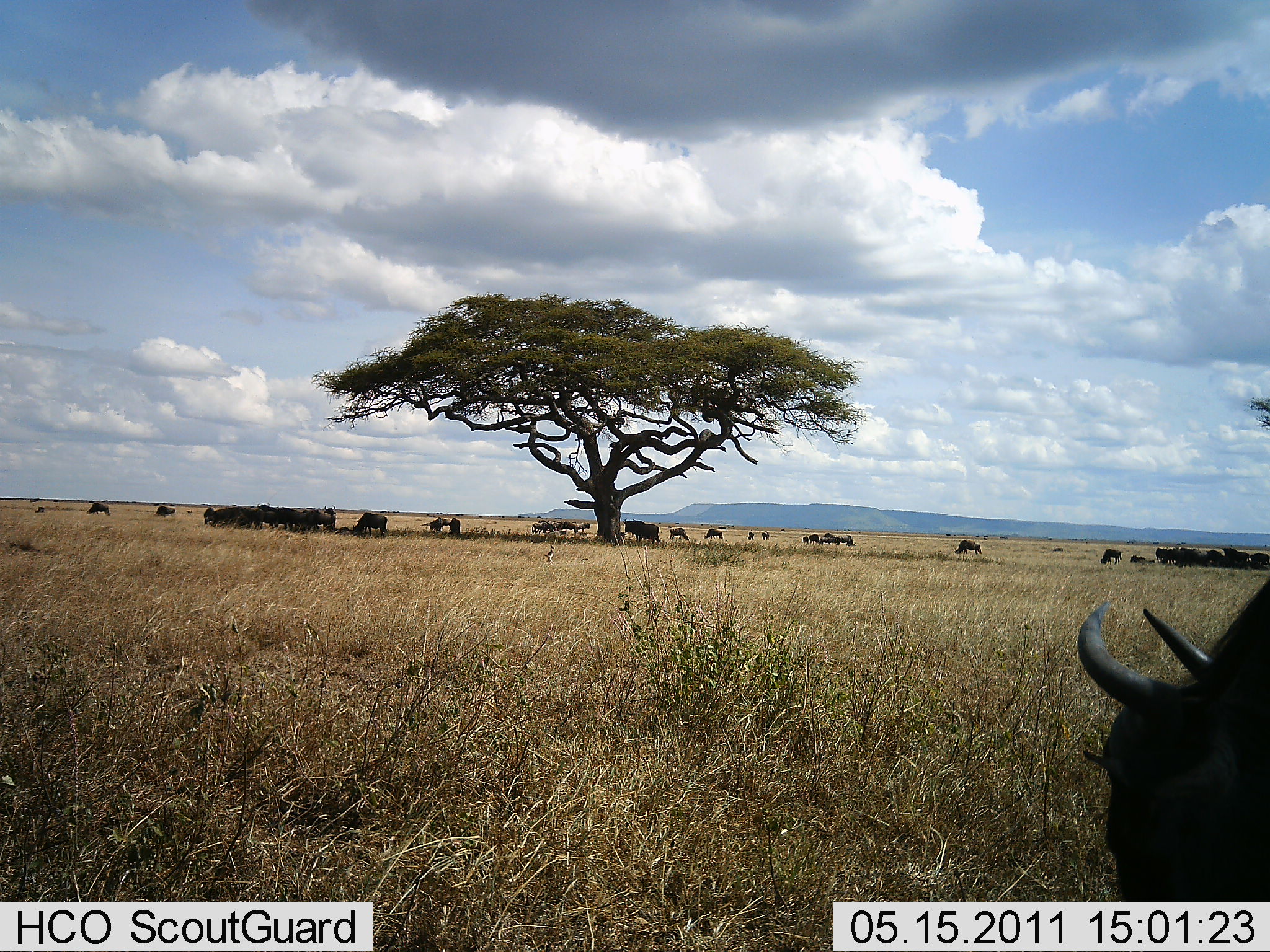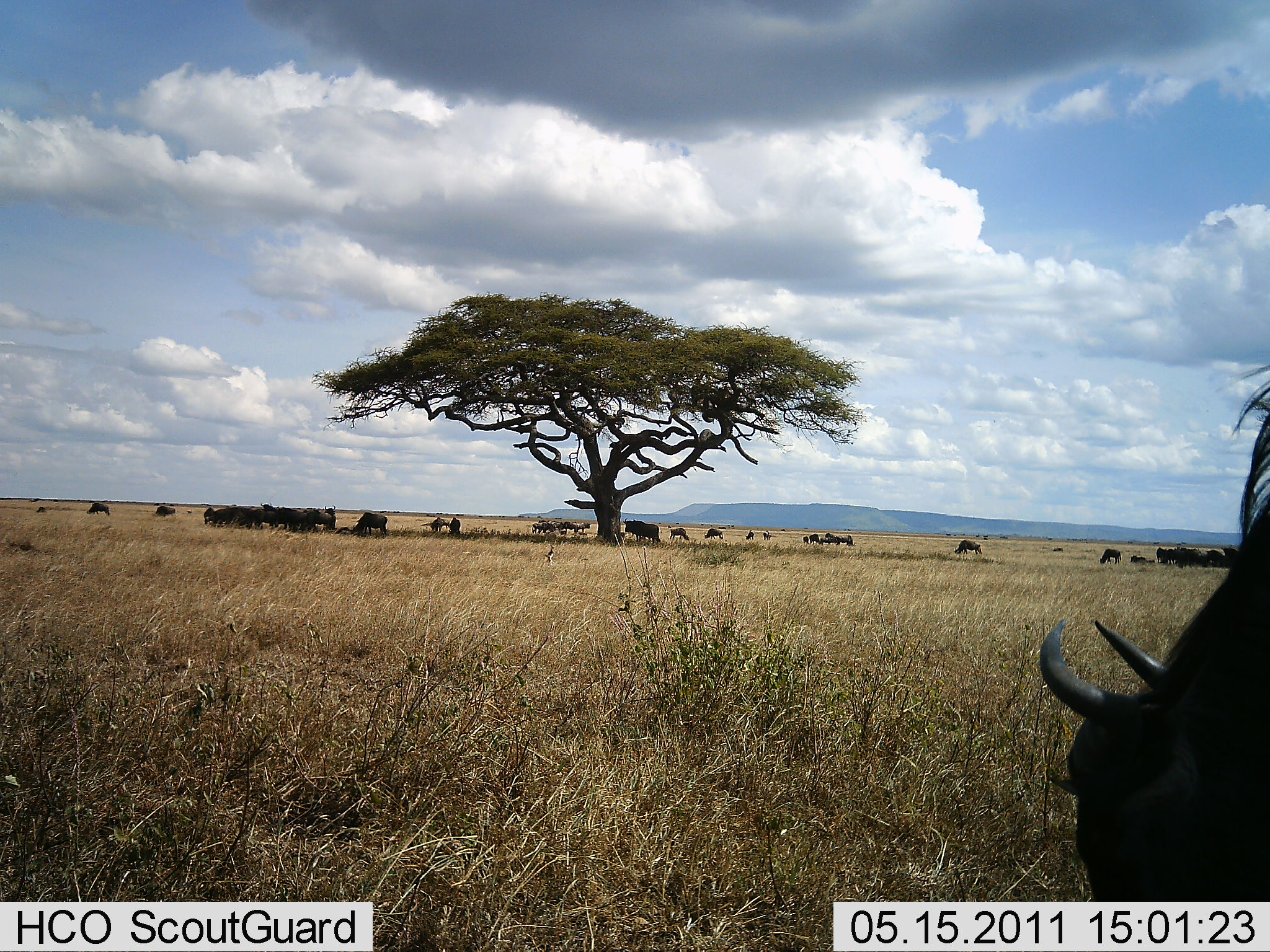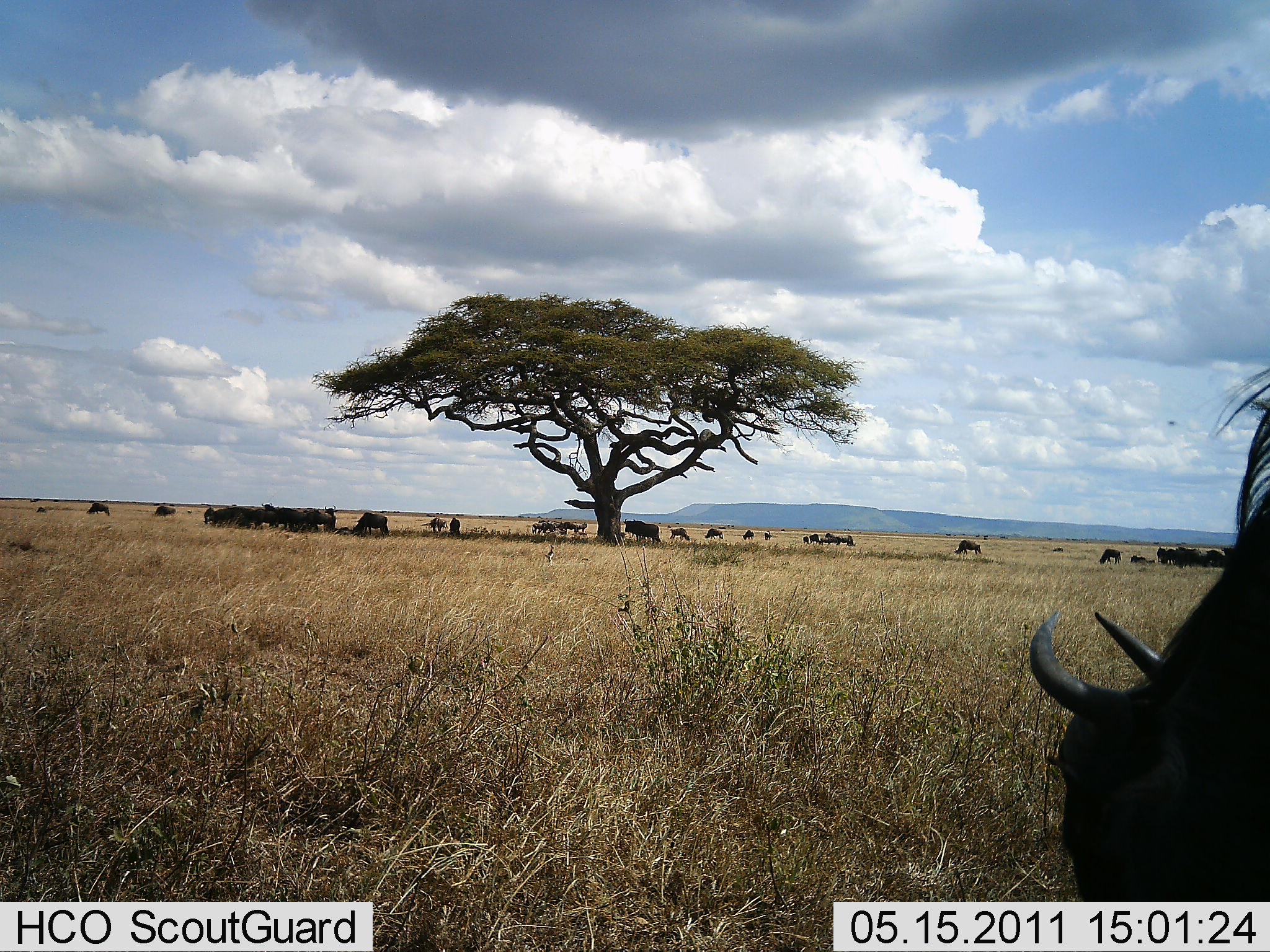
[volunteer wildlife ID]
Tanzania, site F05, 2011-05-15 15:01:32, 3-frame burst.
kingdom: Animalia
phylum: Chordata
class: Mammalia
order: Artiodactyla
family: Bovidae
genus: Connochaetes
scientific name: Connochaetes taurinus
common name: blue wildebeest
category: wildebeest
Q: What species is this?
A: Wildebeest (blue wildebeest) (Connochaetes taurinus).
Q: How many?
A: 11-50.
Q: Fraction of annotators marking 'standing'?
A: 50%.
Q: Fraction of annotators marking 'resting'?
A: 40%.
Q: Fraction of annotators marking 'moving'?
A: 20%.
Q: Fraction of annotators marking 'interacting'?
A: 0%.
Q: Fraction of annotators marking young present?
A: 0%.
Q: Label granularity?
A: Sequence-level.